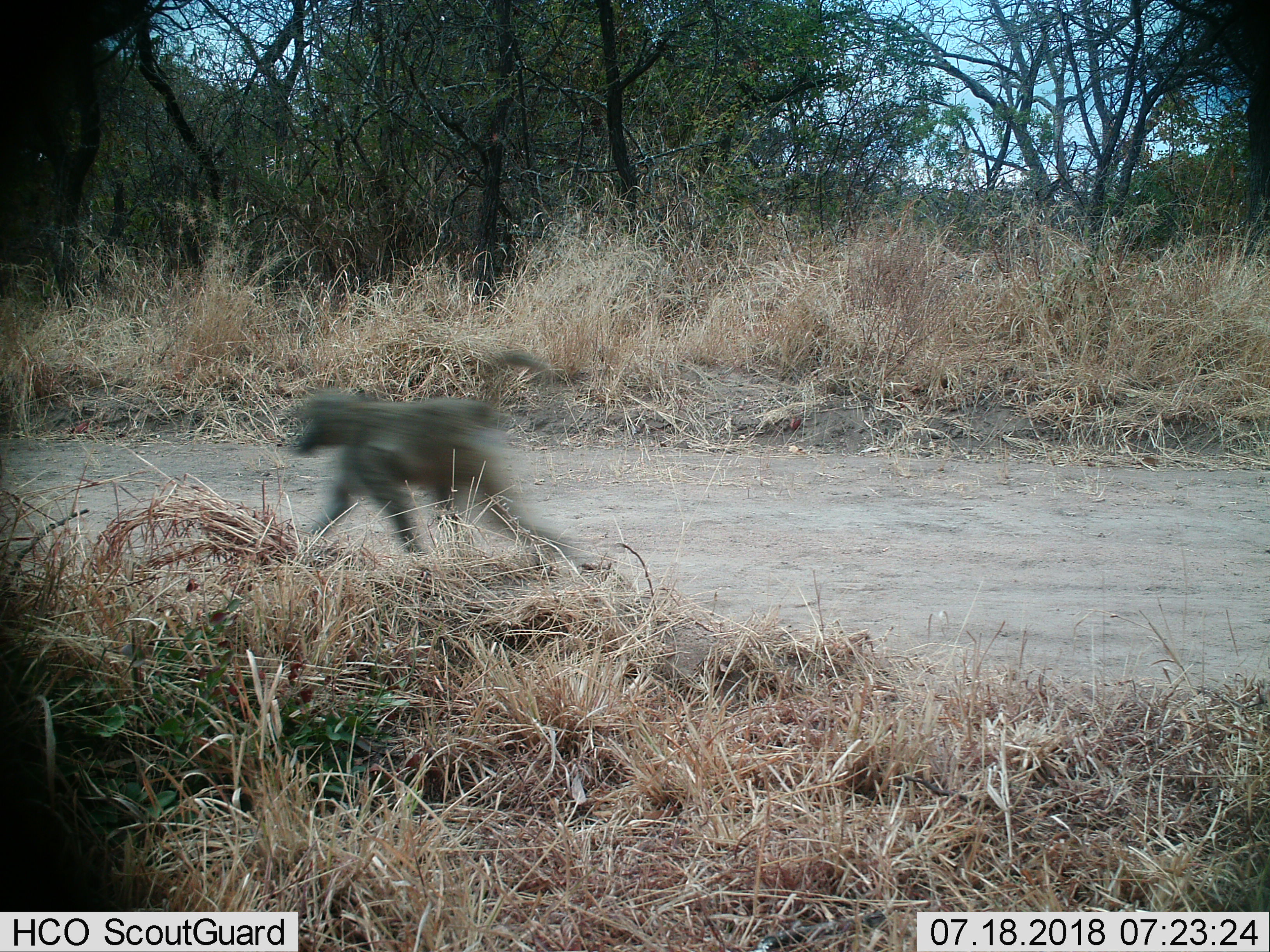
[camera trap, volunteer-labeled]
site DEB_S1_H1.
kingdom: Animalia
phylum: Chordata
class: Mammalia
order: Primates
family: Cercopithecidae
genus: Papio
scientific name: Papio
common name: baboon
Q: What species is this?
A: Baboon (Papio).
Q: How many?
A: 1.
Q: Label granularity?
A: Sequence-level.